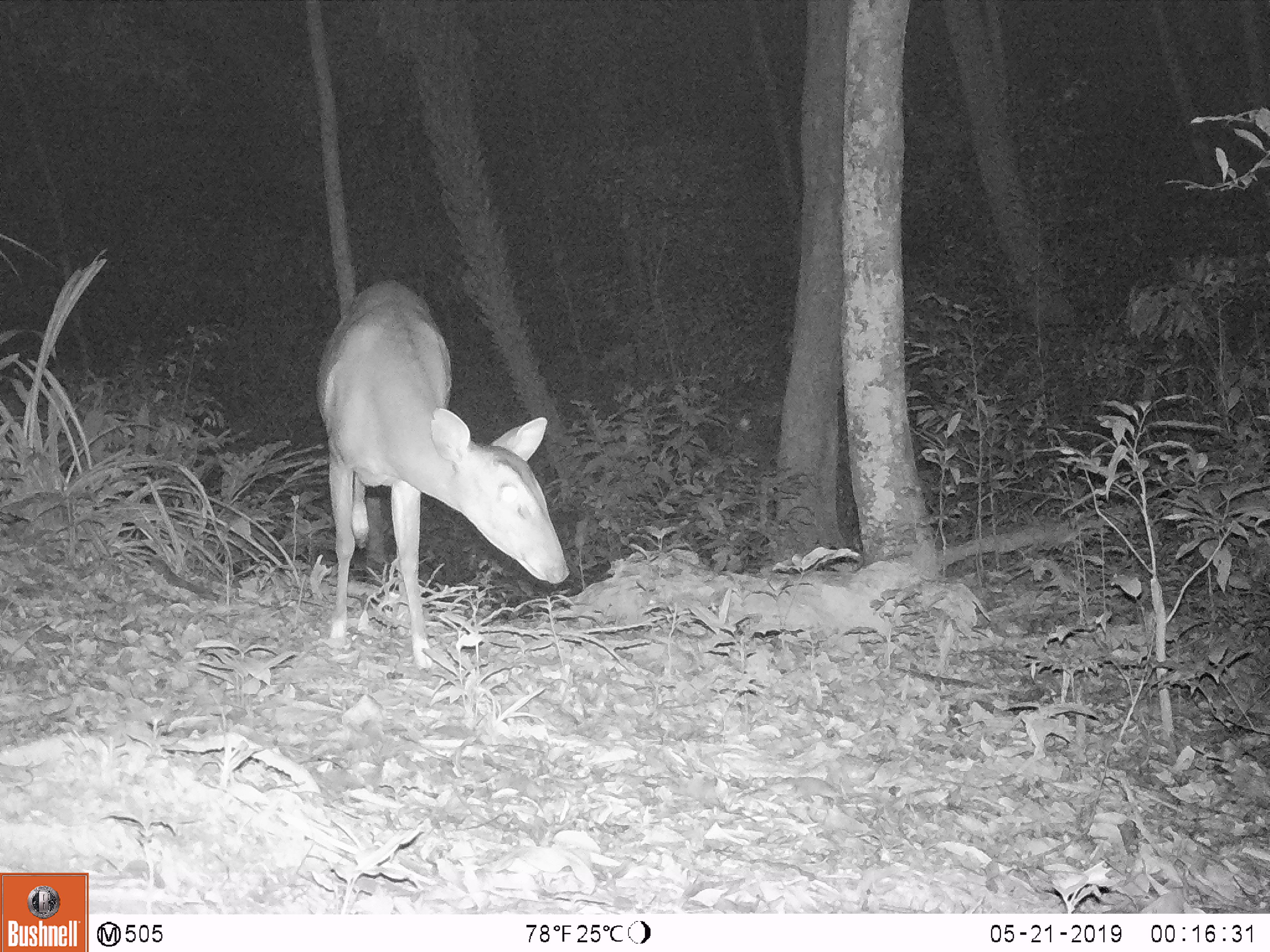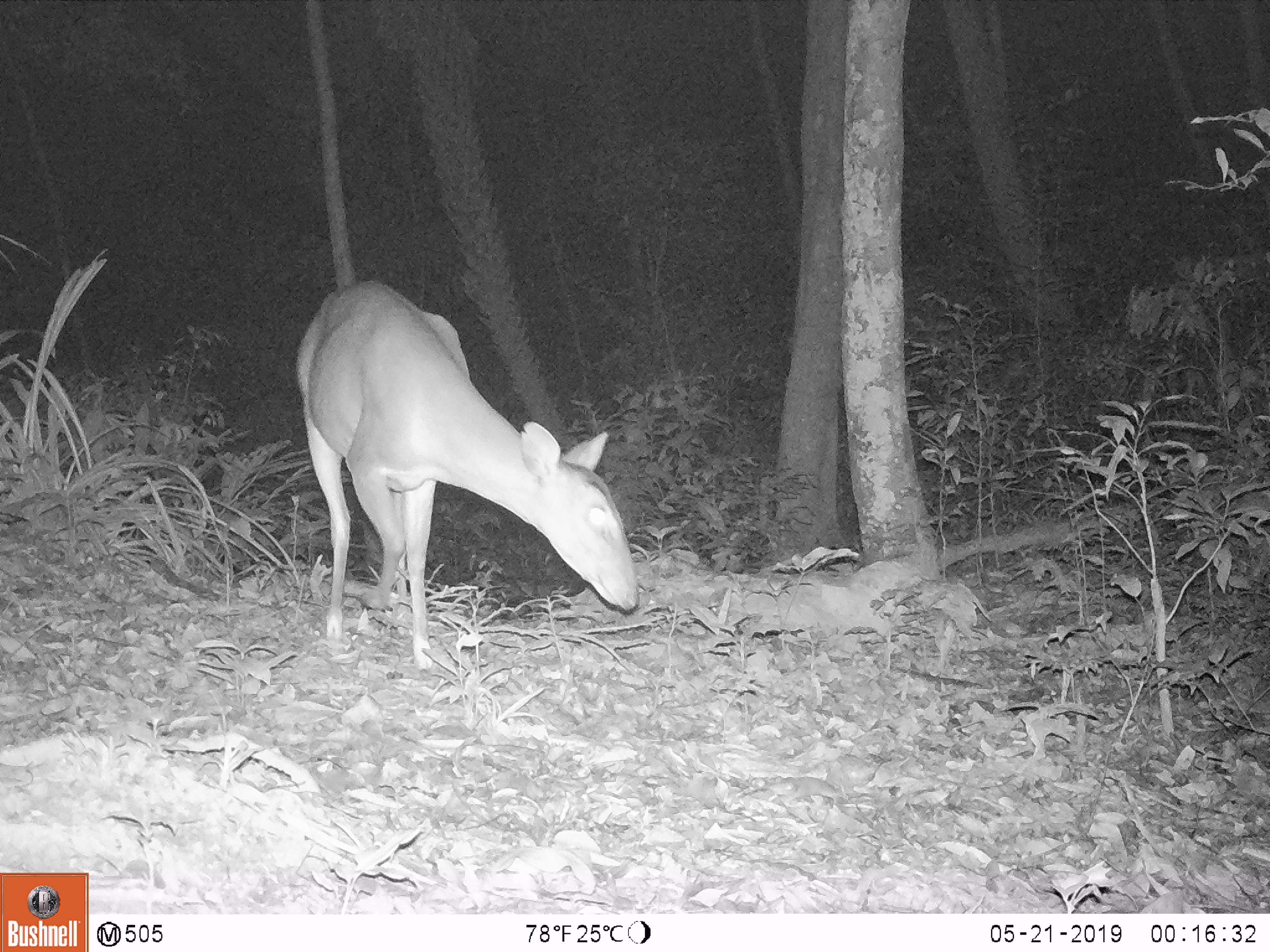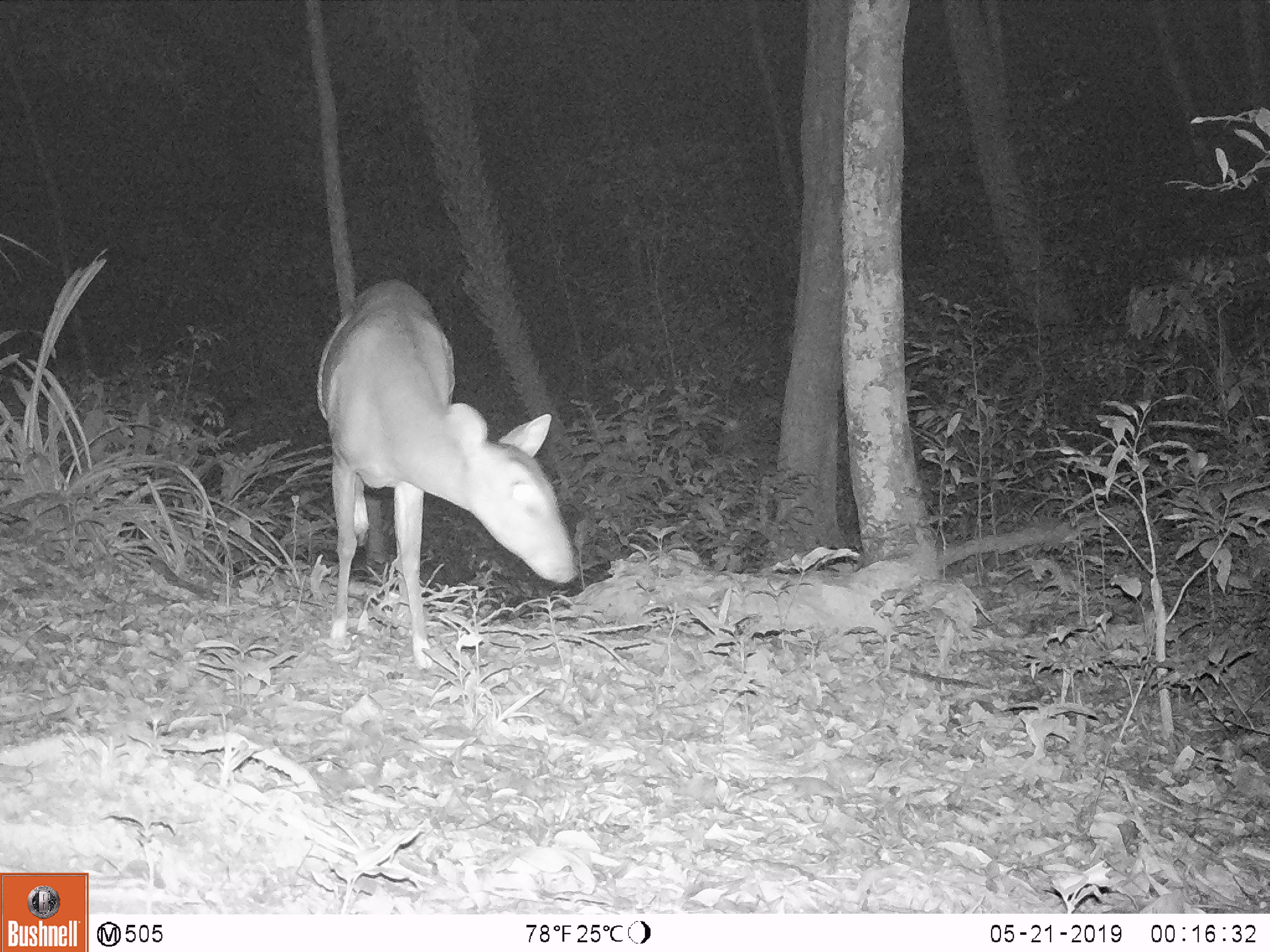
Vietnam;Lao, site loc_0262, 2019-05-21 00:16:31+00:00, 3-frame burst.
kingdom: Animalia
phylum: Chordata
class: Mammalia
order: Artiodactyla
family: Cervidae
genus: Muntiacus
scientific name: Muntiacus vuquangensis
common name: large-antlered muntjac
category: large antlered muntjac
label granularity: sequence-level